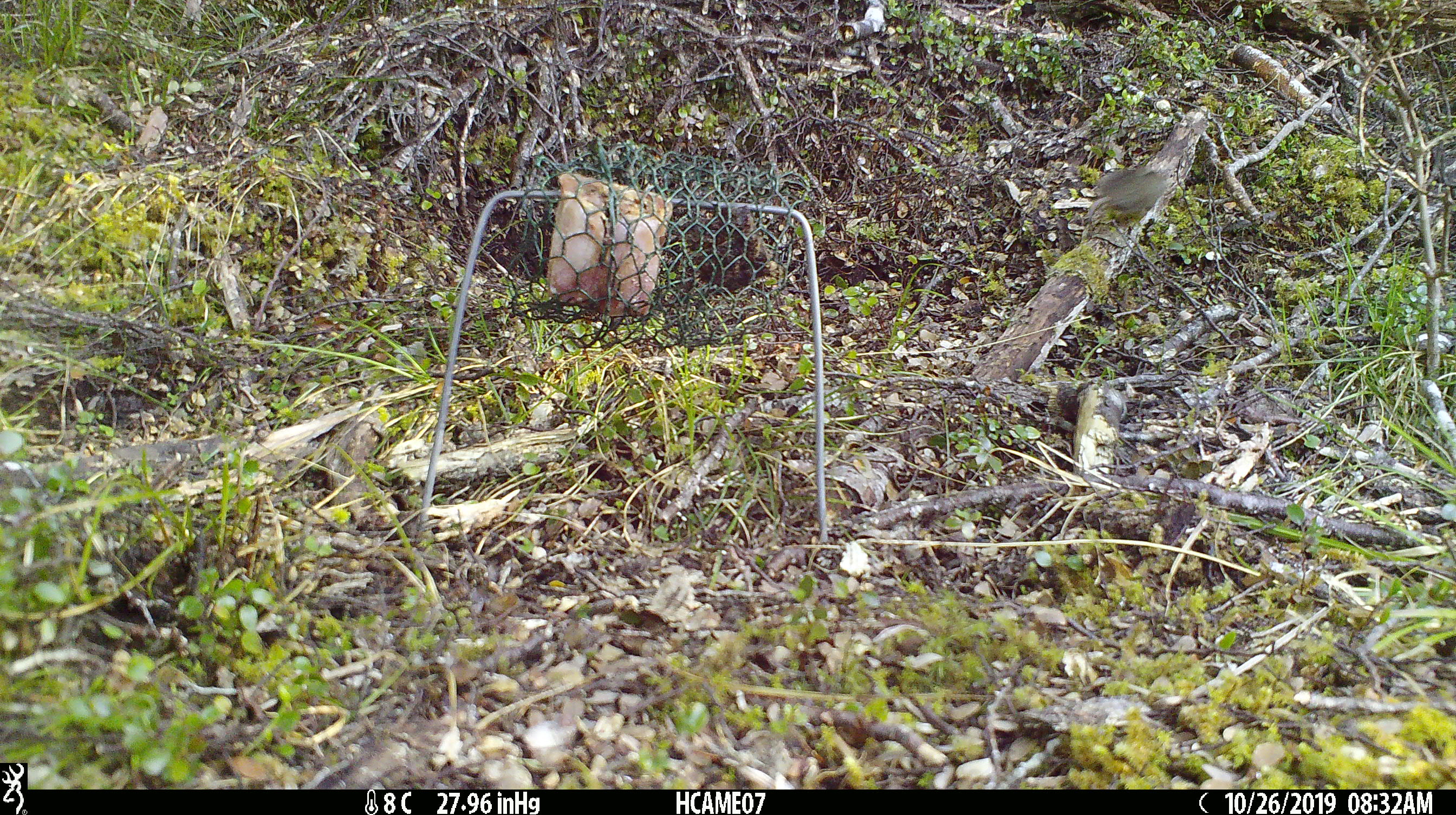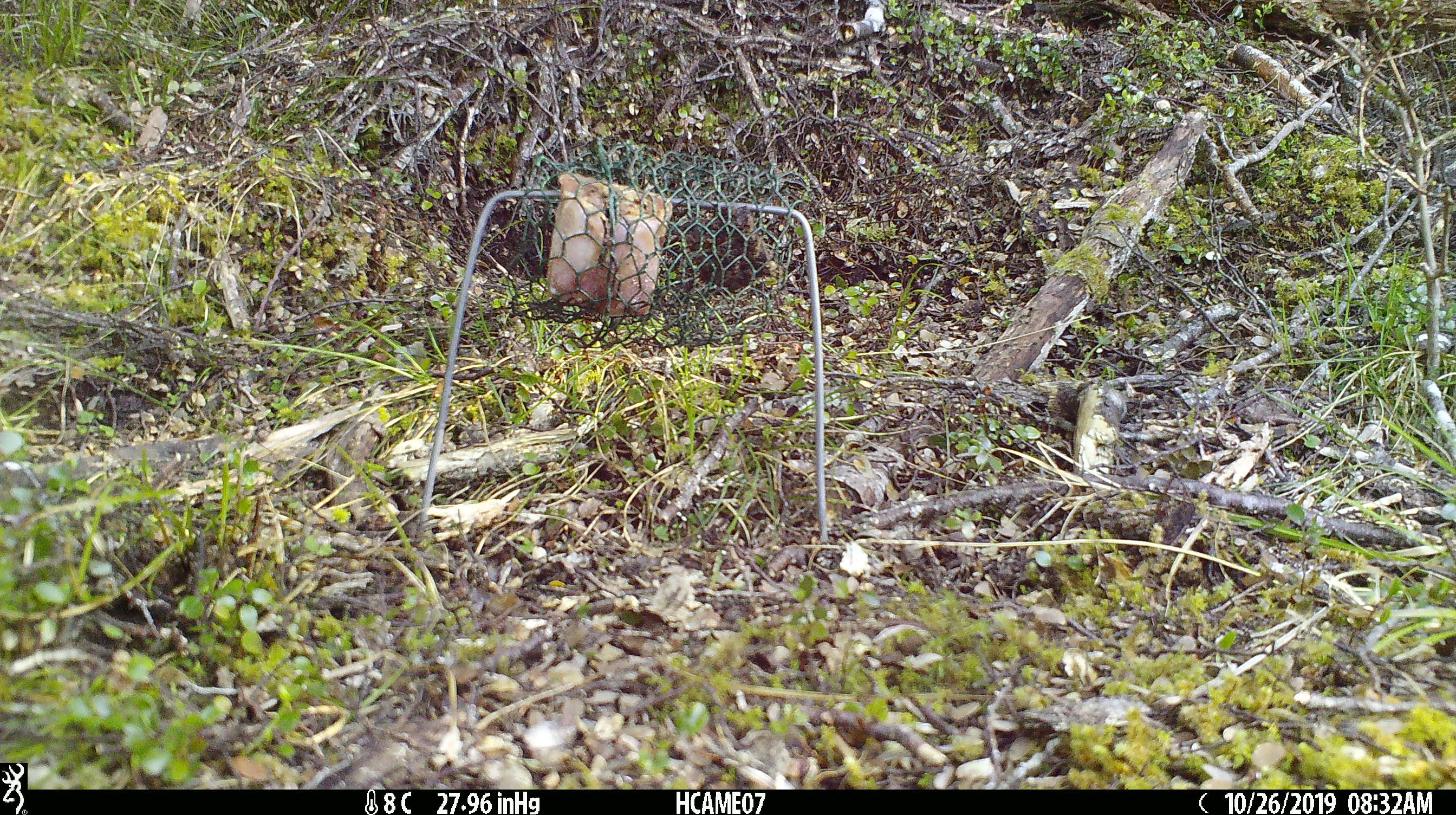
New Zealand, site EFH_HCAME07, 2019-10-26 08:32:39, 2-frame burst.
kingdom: Animalia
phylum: Chordata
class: Mammalia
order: Rodentia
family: Muridae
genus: Mus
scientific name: Mus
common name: mouse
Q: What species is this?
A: Mouse (Mus).